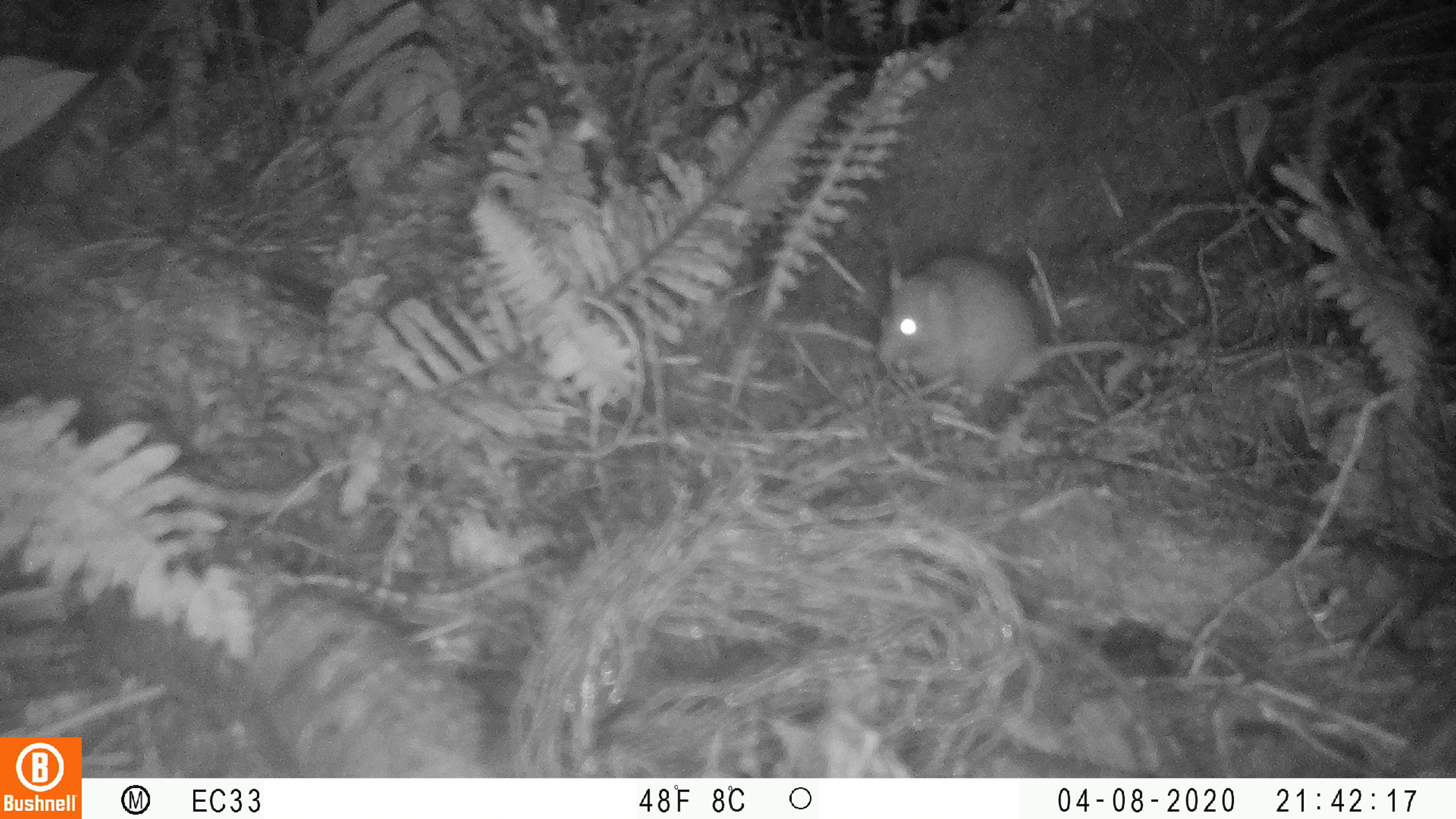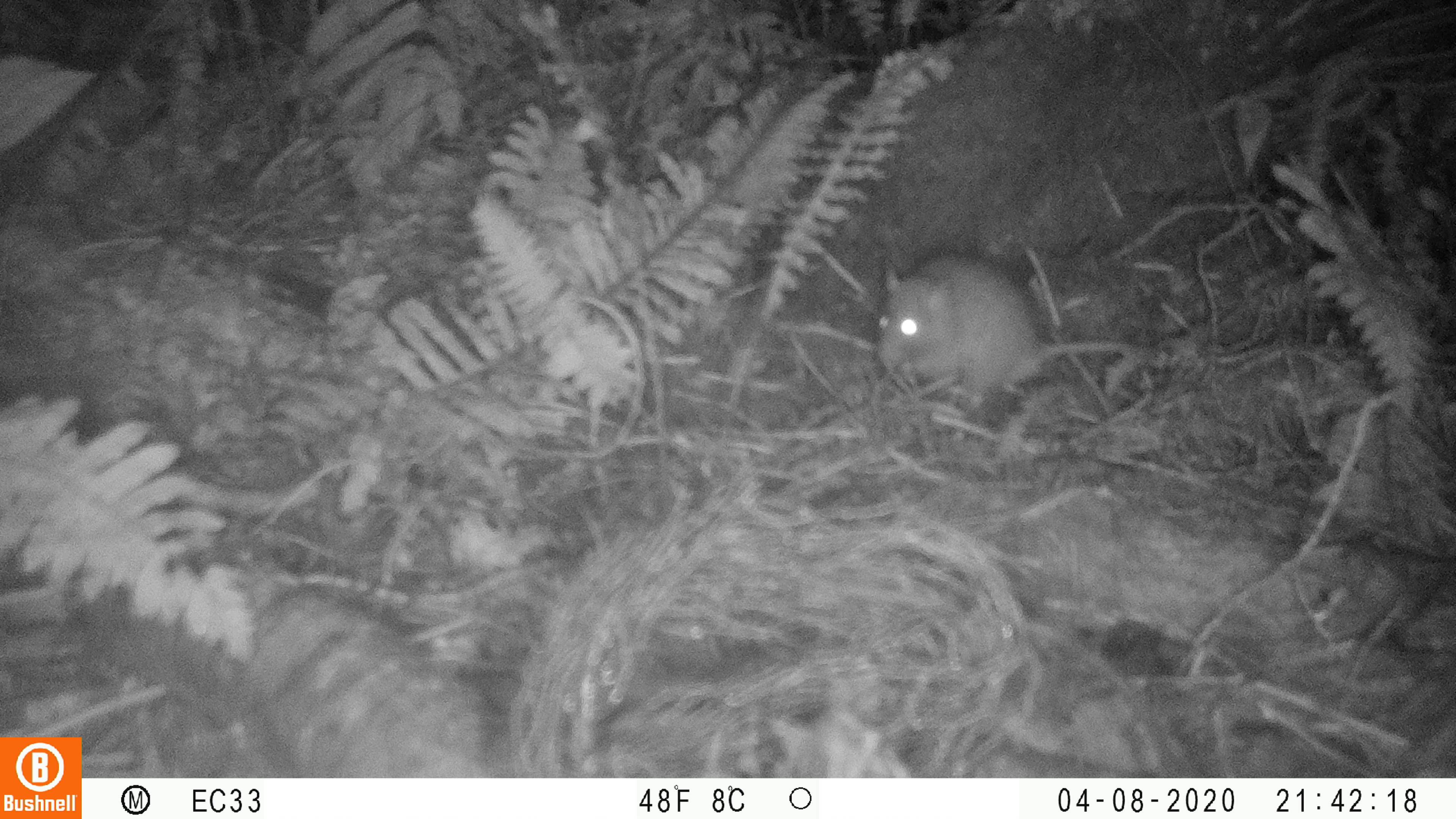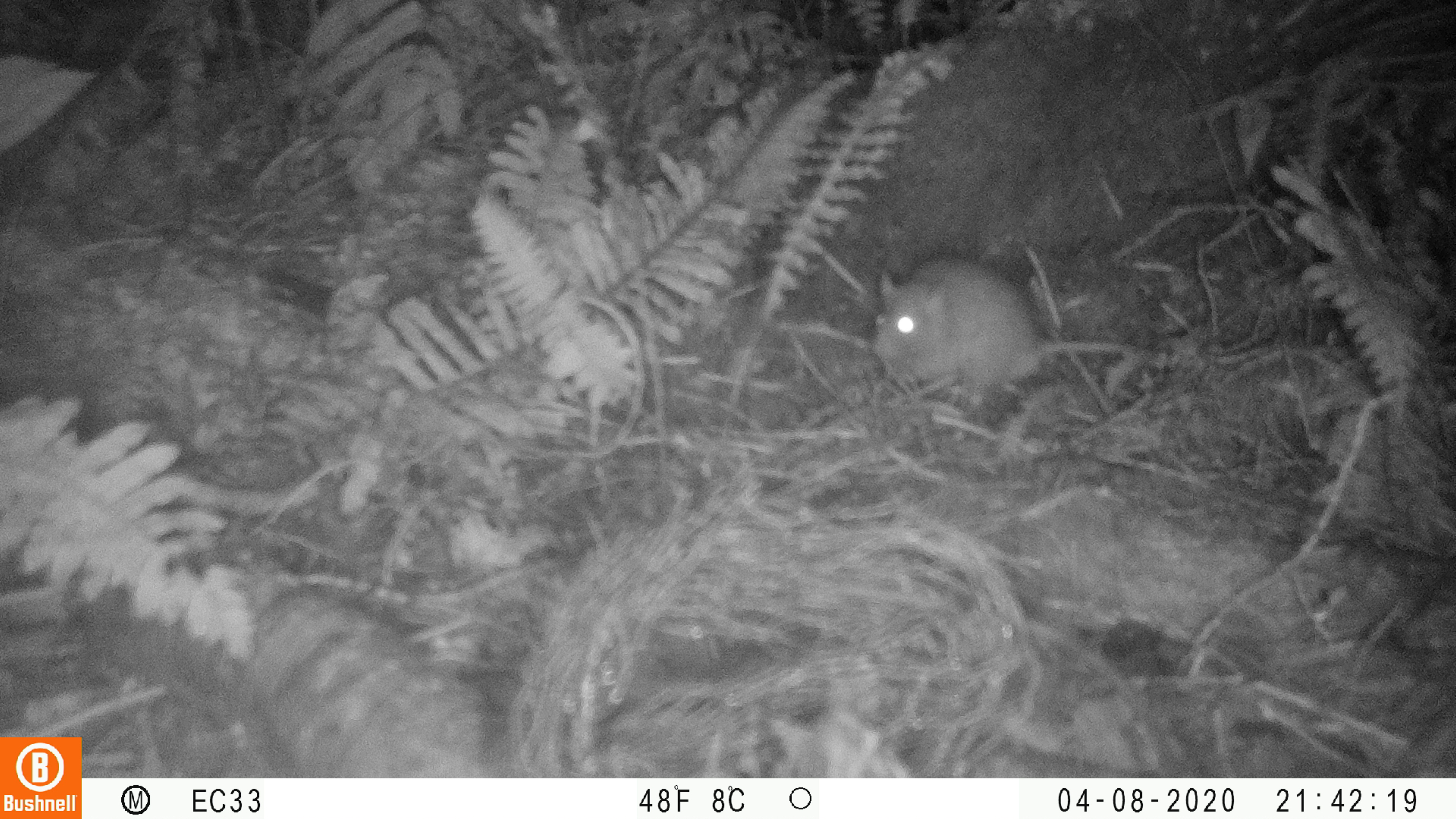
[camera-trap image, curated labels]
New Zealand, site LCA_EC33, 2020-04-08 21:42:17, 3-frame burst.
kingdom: Animalia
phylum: Chordata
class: Mammalia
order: Rodentia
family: Muridae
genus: Rattus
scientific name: Rattus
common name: rat